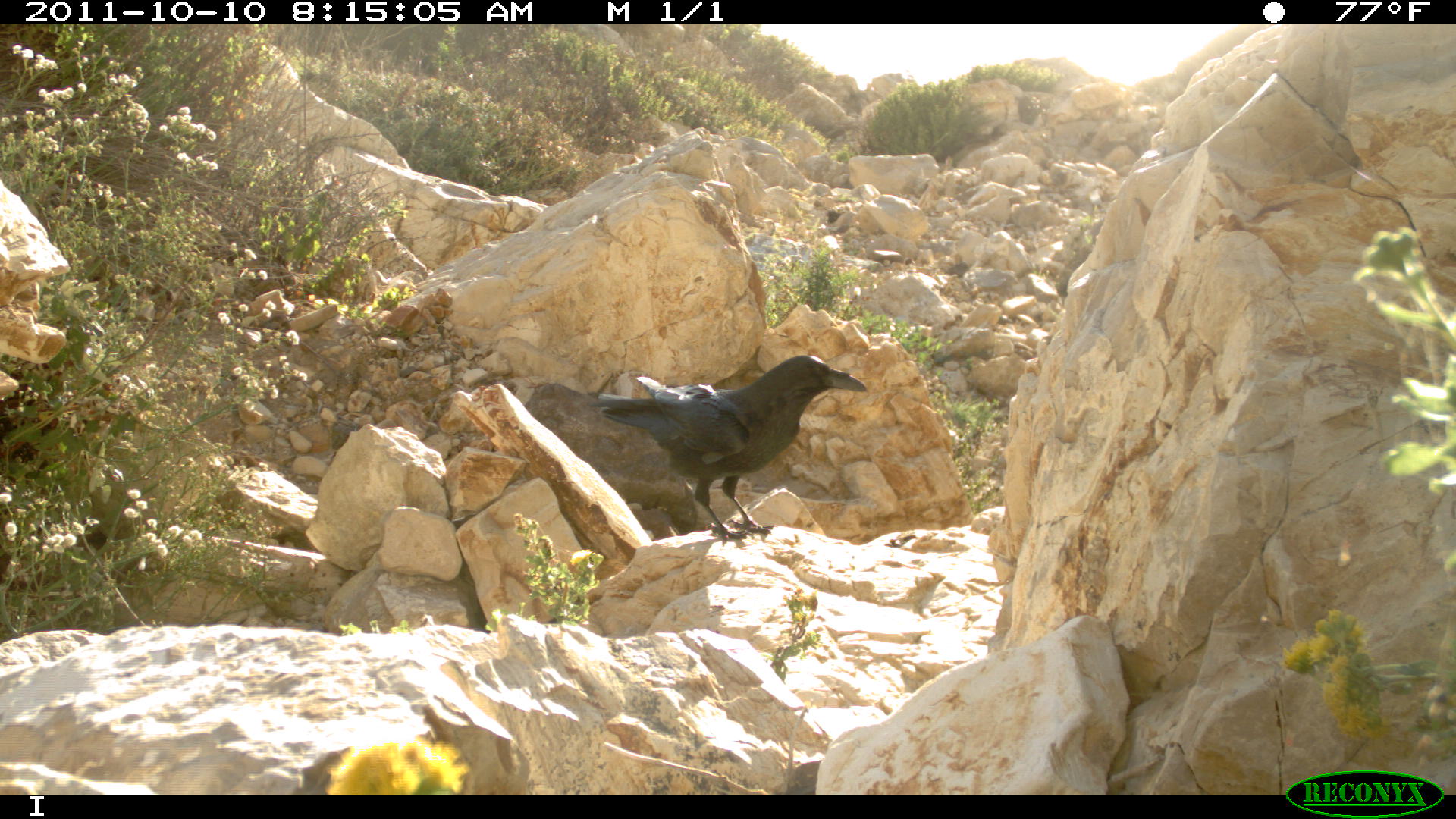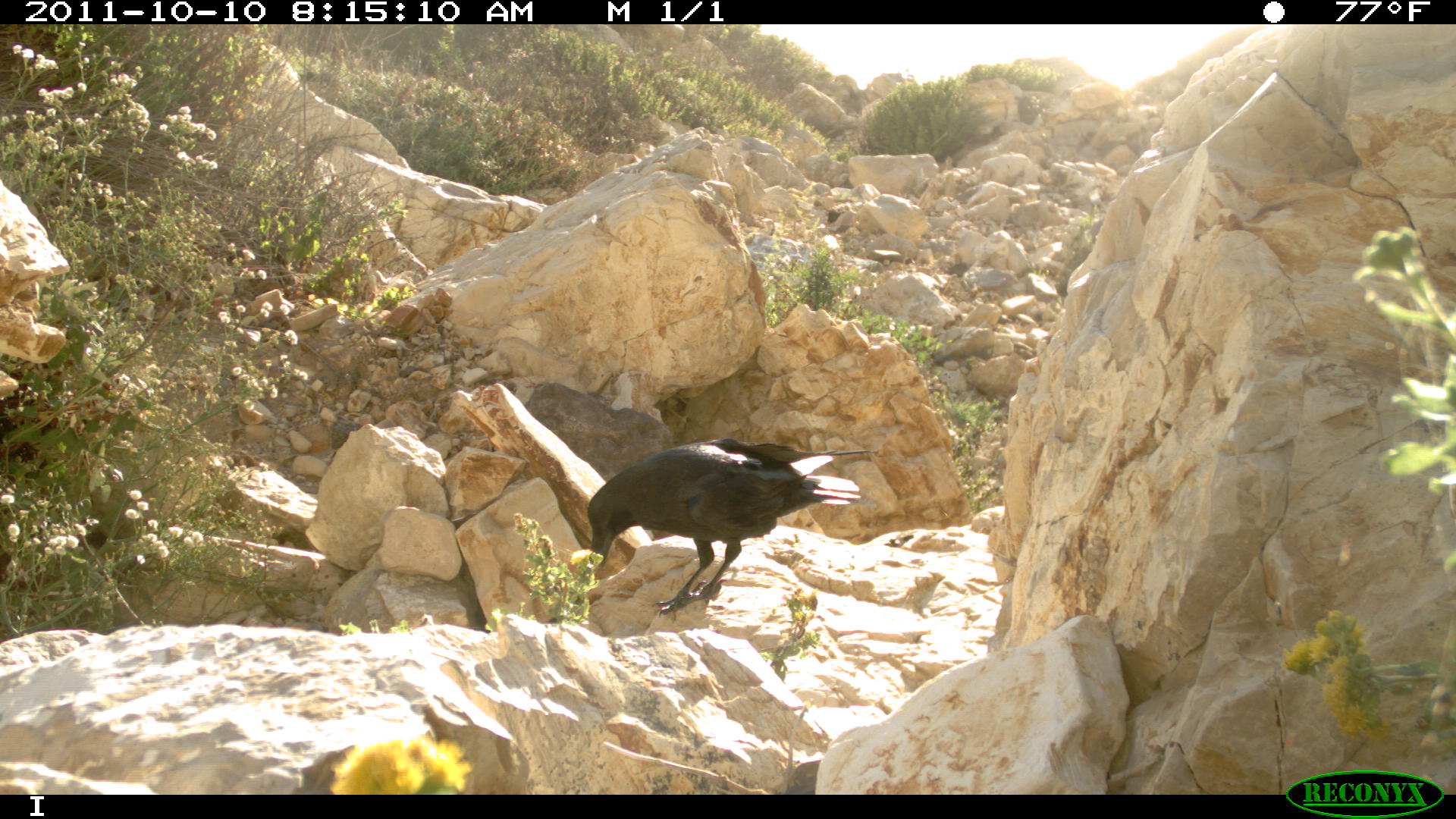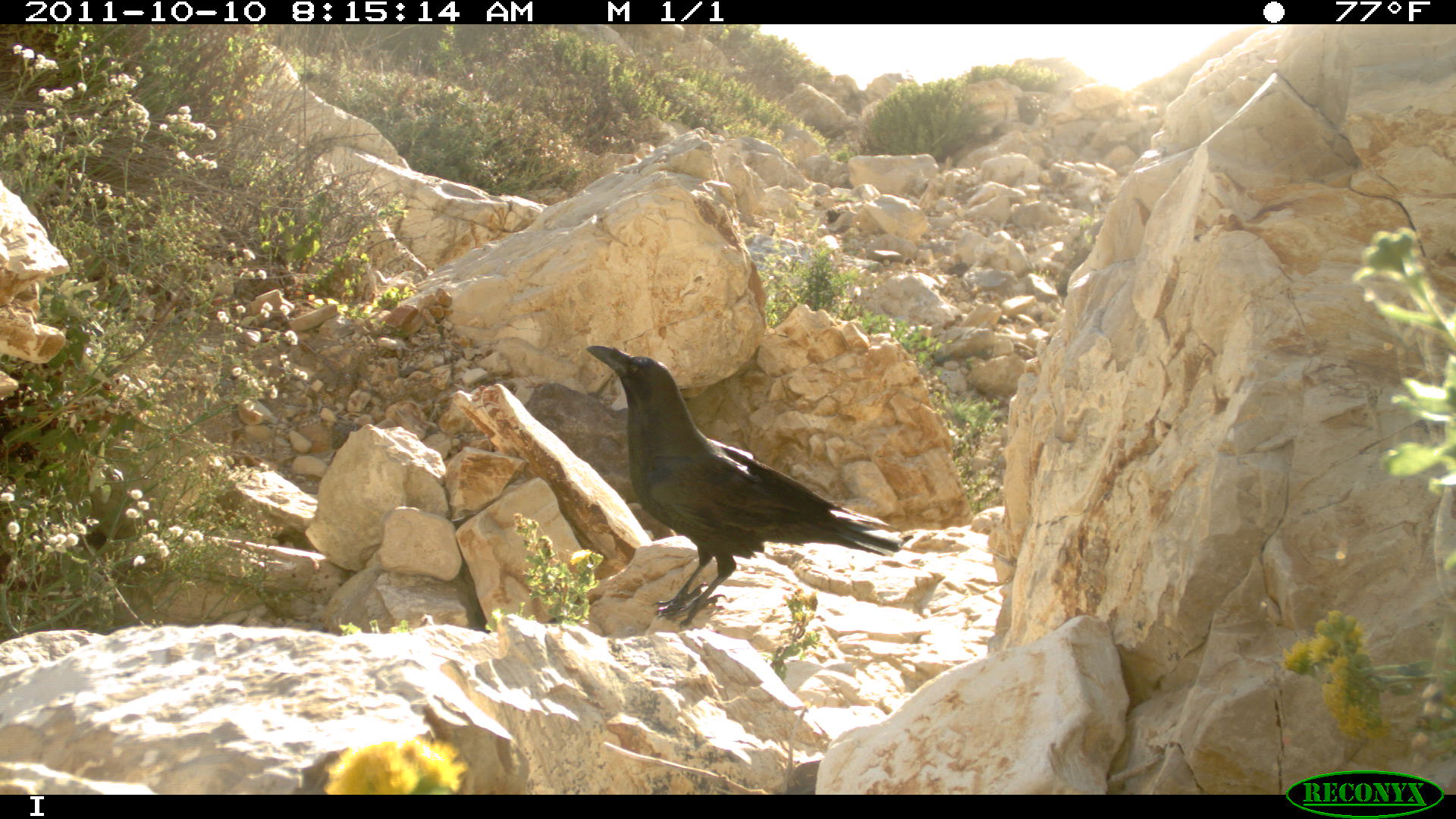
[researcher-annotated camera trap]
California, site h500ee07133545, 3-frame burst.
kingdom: Animalia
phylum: Chordata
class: Aves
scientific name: Aves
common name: bird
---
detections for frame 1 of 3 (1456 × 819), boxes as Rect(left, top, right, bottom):
bird: Rect(585, 355, 866, 544)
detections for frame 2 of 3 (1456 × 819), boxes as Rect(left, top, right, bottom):
bird: Rect(585, 435, 862, 623)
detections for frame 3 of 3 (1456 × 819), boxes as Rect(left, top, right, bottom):
bird: Rect(584, 344, 913, 629)